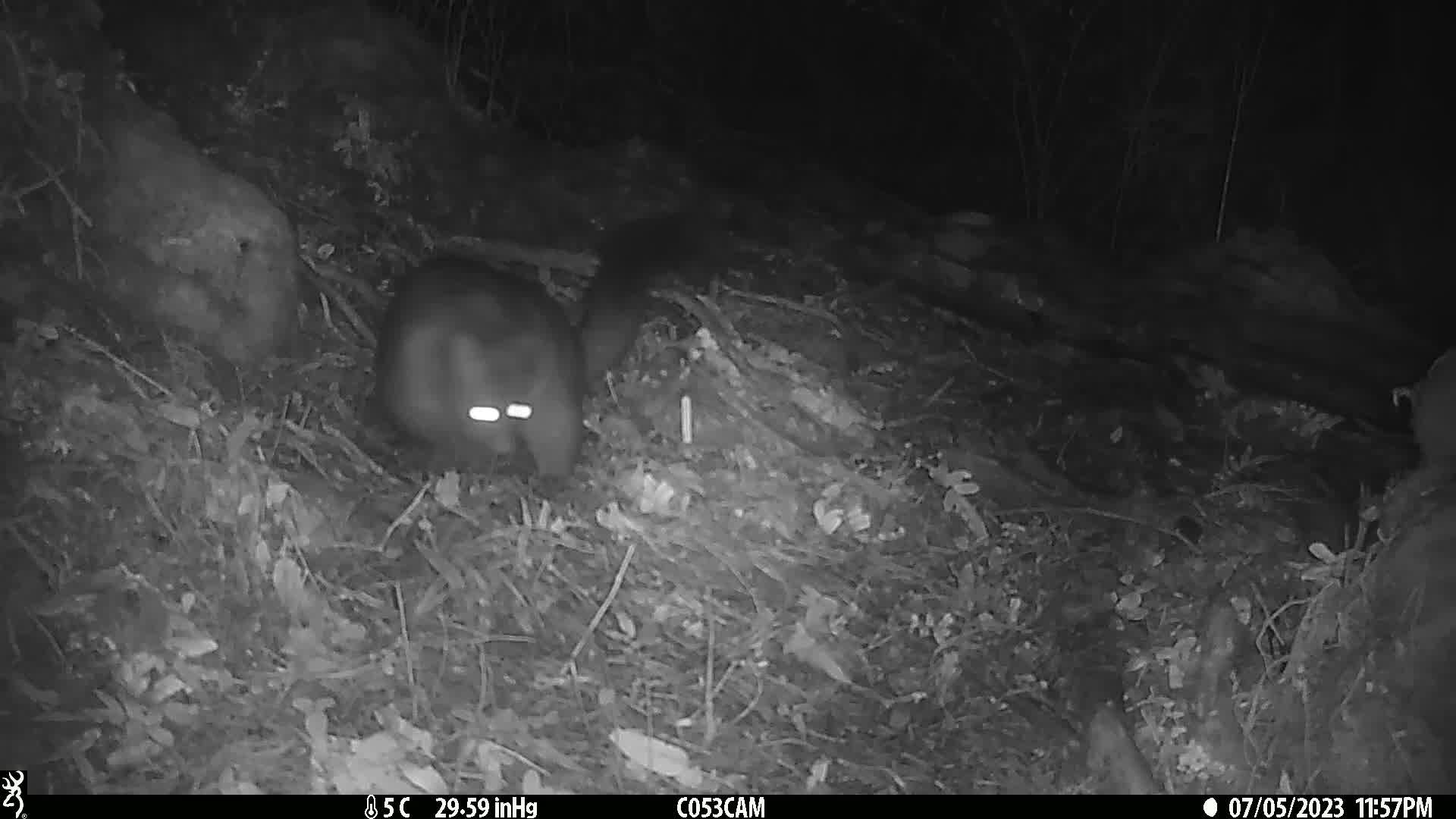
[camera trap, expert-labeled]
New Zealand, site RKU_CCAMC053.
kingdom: Animalia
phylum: Chordata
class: Mammalia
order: Diprotodontia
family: Phalangeridae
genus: Trichosurus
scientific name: Trichosurus vulpecula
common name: common brushtail possum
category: possum